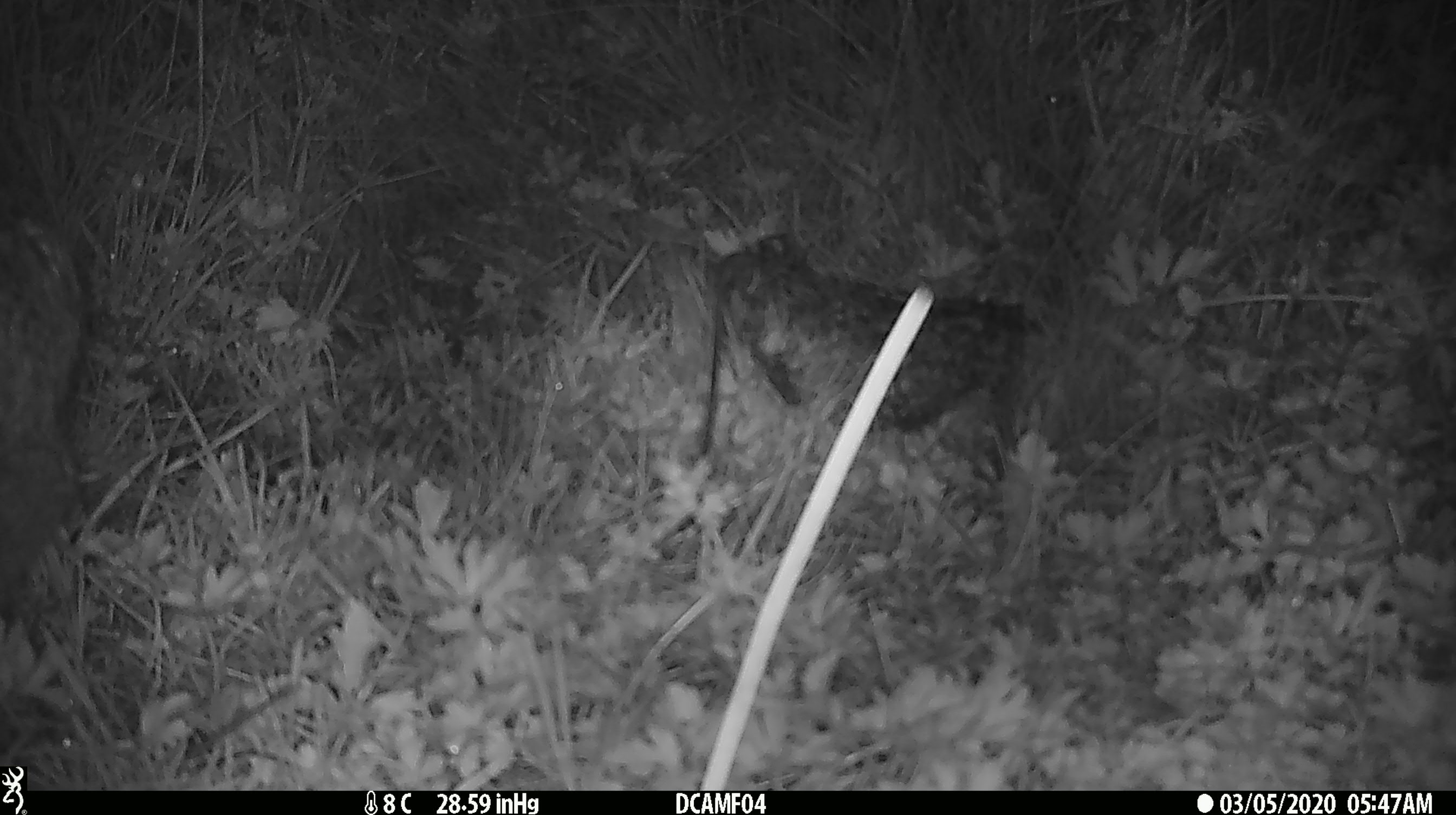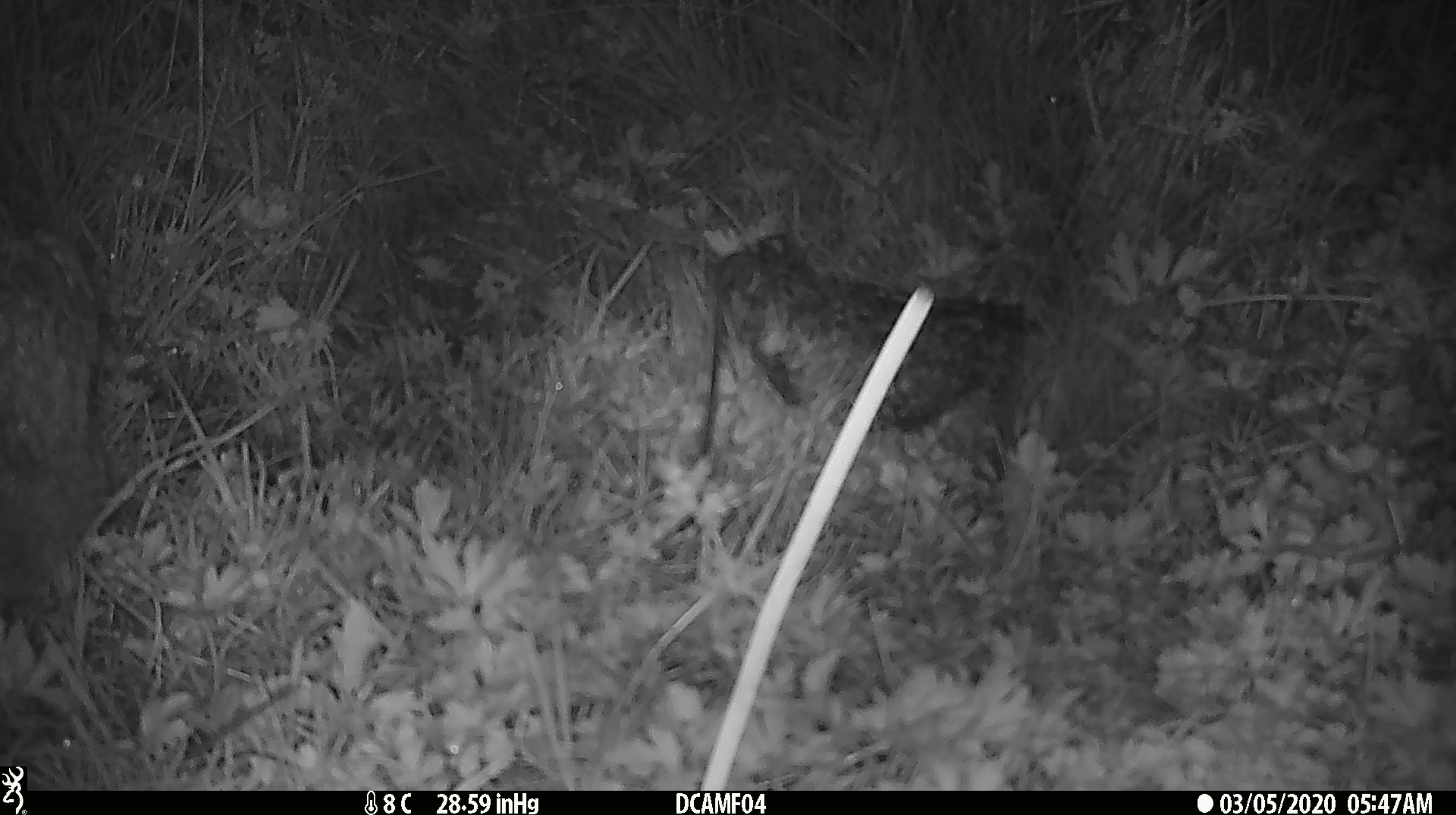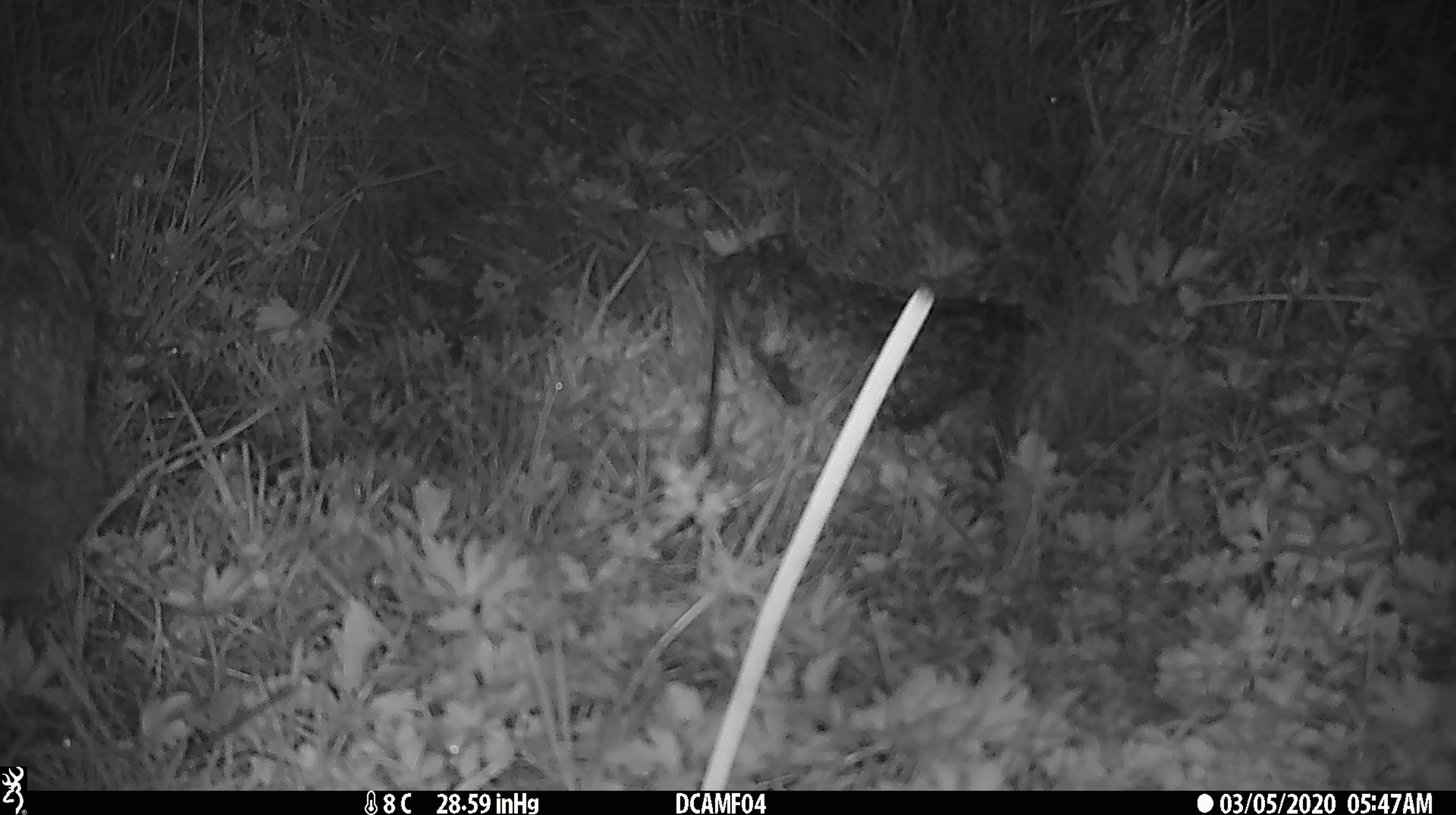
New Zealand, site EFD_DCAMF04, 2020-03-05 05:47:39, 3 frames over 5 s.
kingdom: Animalia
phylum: Chordata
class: Mammalia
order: Lagomorpha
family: Leporidae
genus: Lepus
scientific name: Lepus europaeus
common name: brown hare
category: hare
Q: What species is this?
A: Hare (brown hare) (Lepus europaeus).